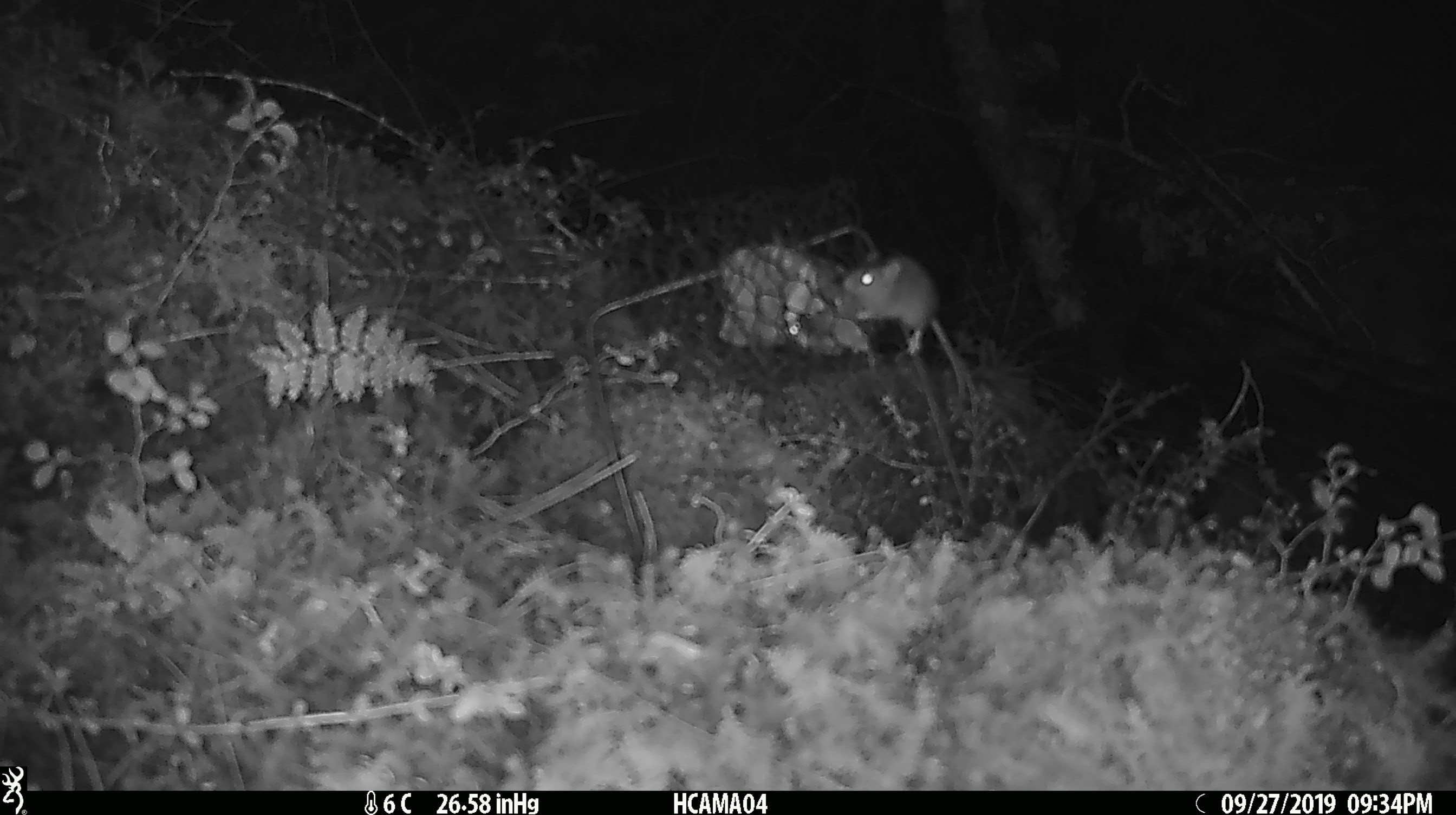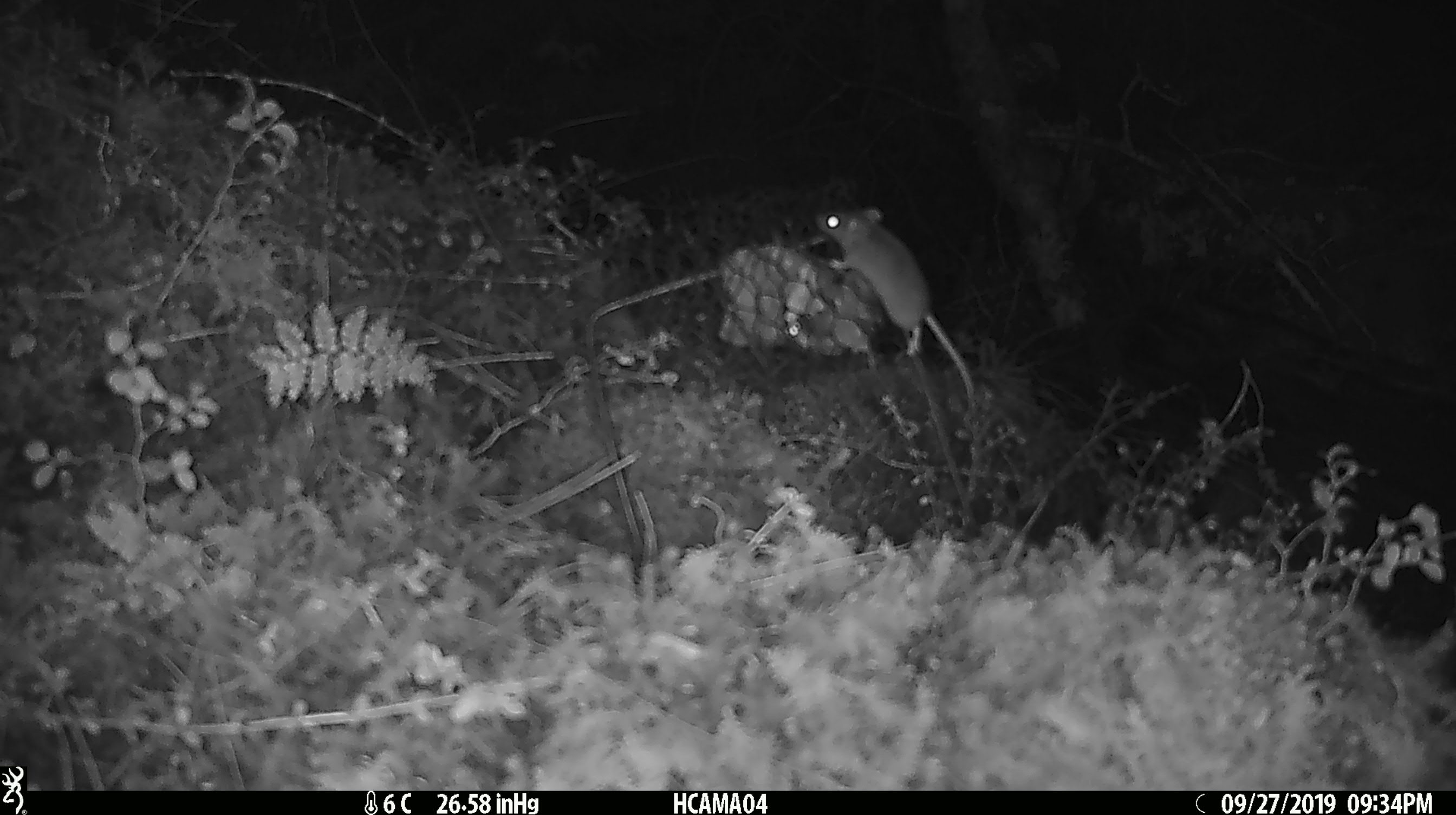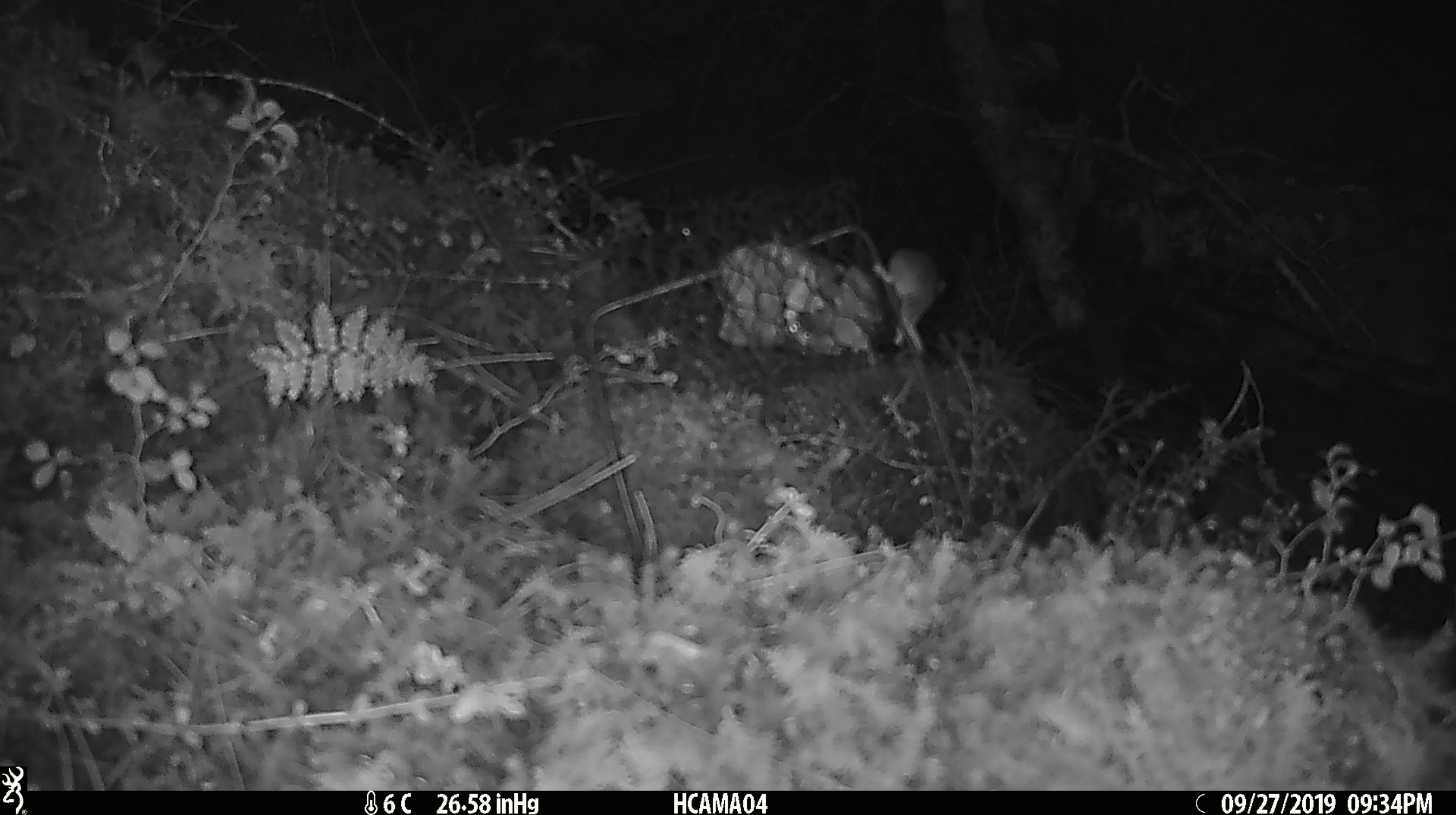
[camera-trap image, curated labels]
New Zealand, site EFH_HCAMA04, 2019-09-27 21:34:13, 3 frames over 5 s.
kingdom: Animalia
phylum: Chordata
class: Mammalia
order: Rodentia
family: Muridae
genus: Mus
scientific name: Mus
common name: mouse